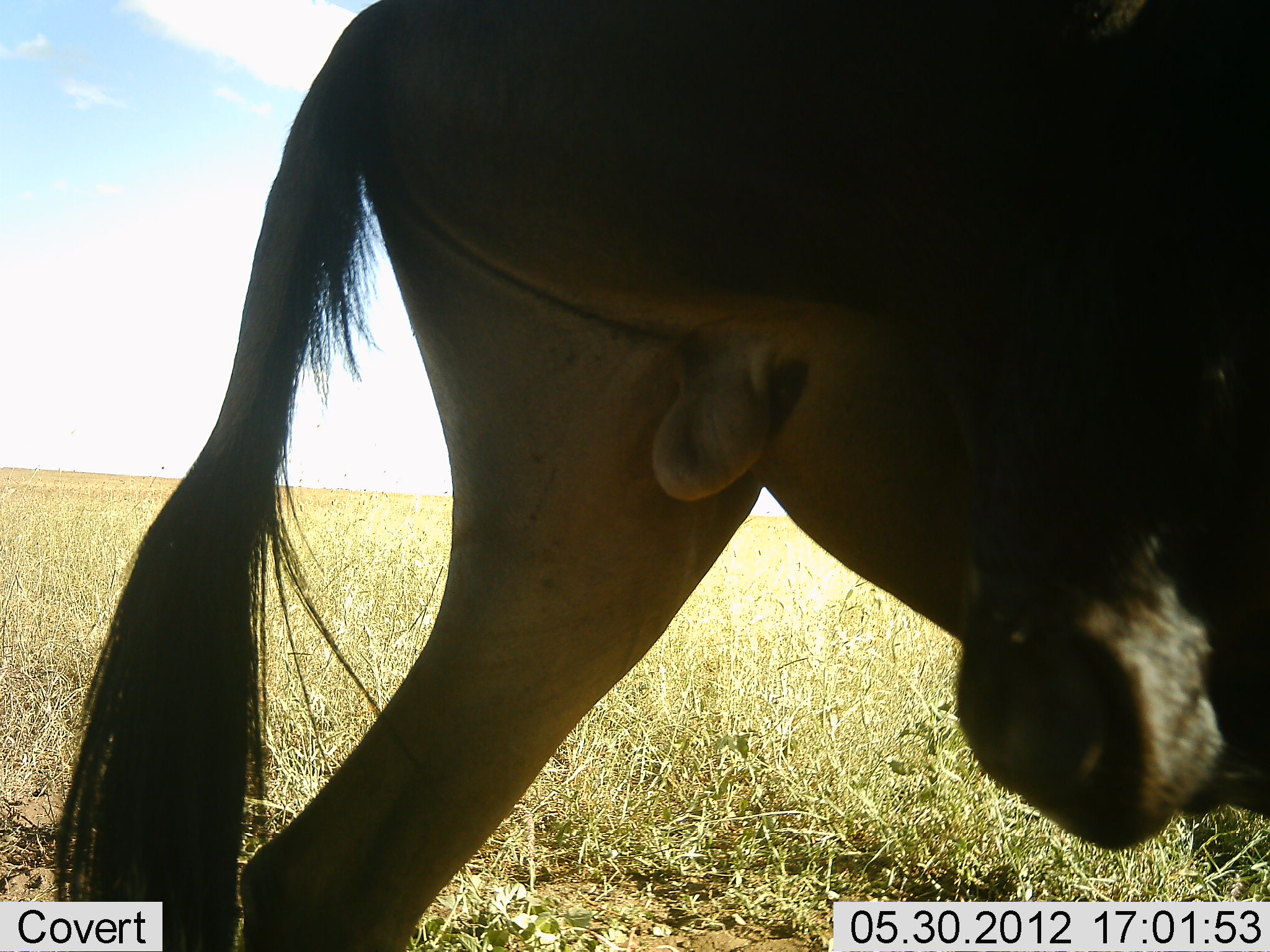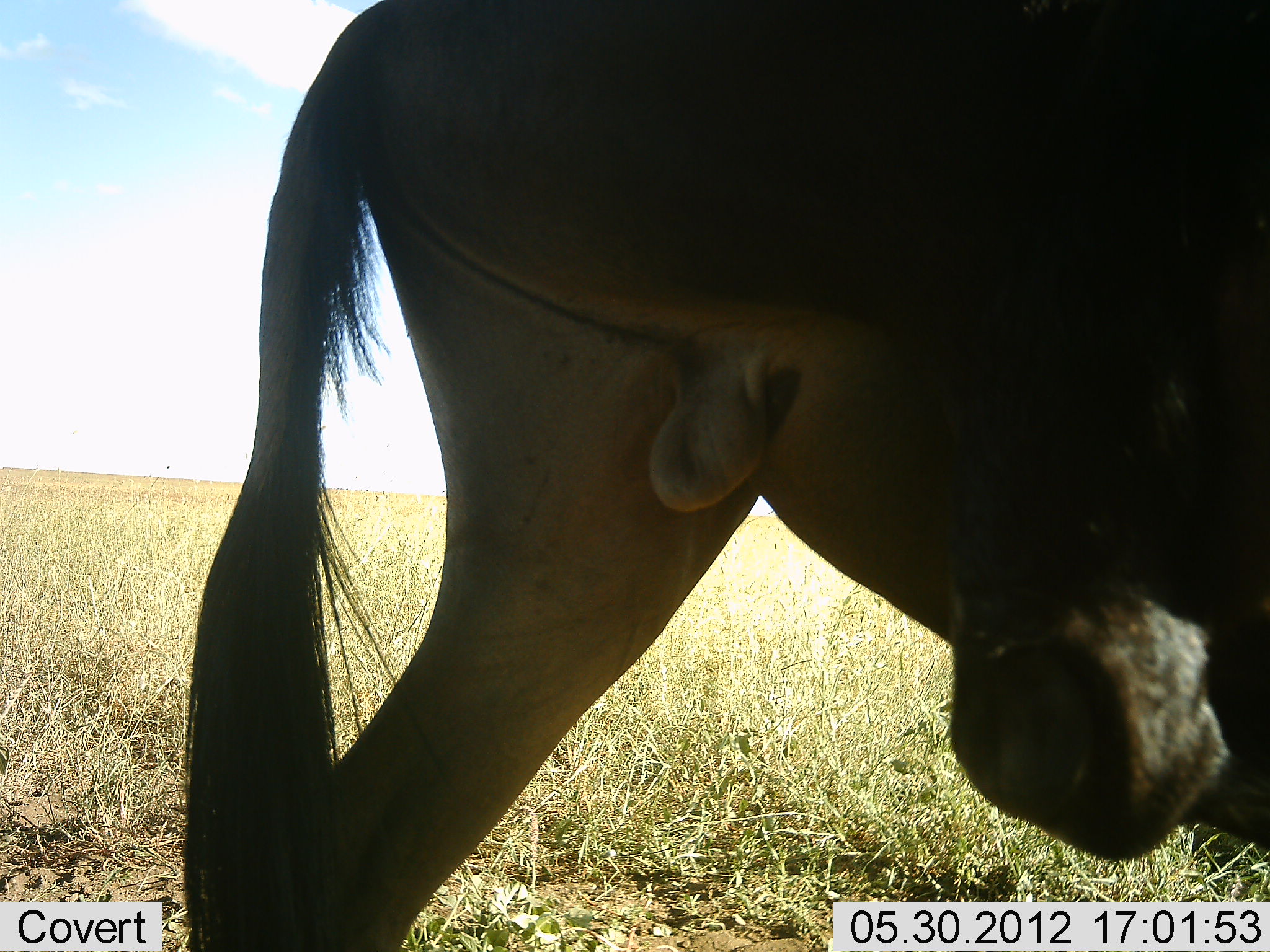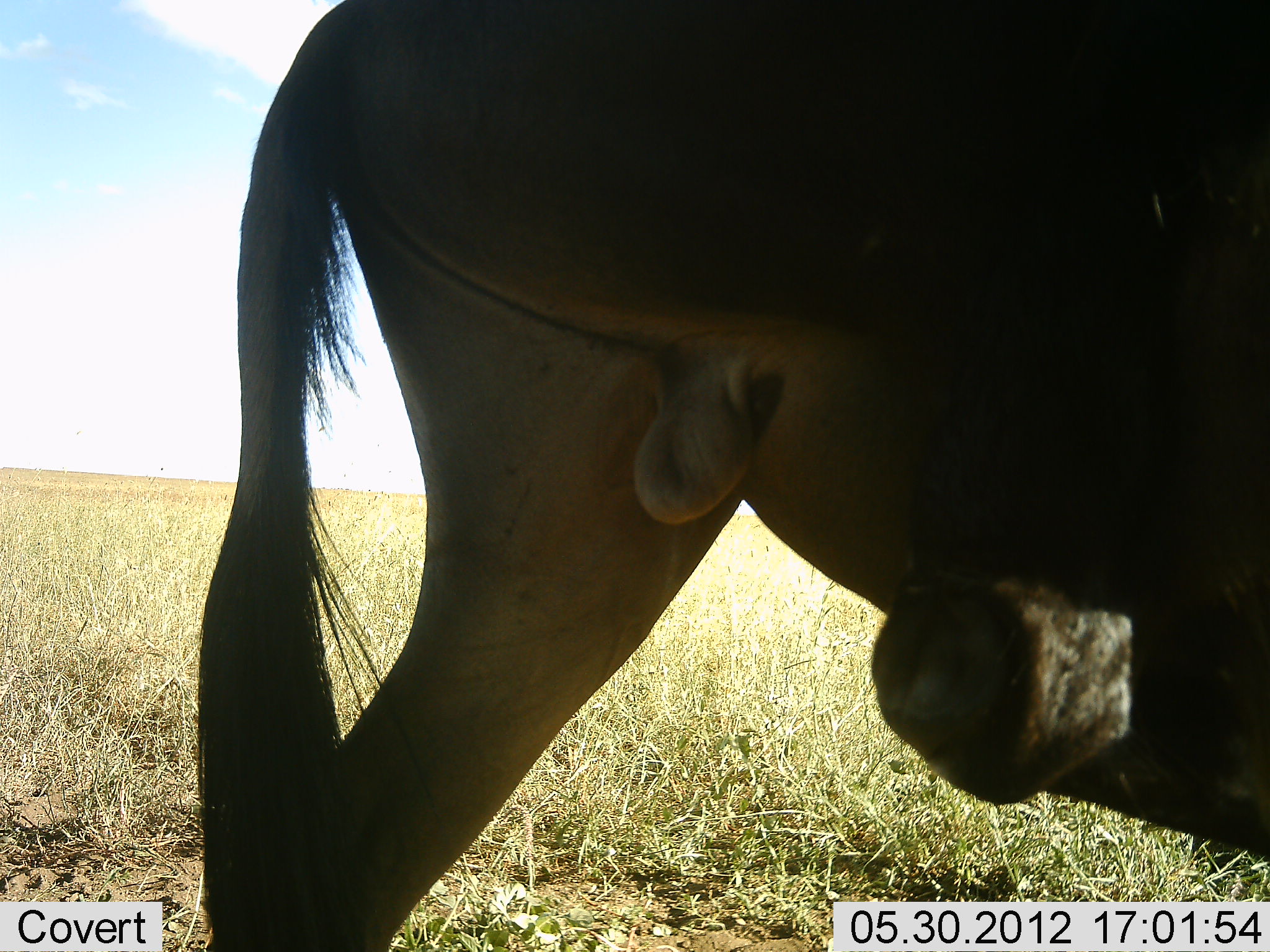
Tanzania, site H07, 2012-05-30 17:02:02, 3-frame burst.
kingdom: Animalia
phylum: Chordata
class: Mammalia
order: Artiodactyla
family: Bovidae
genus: Connochaetes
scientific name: Connochaetes taurinus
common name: blue wildebeest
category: wildebeest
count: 1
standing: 70%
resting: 0%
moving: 20%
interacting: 10%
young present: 0%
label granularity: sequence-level